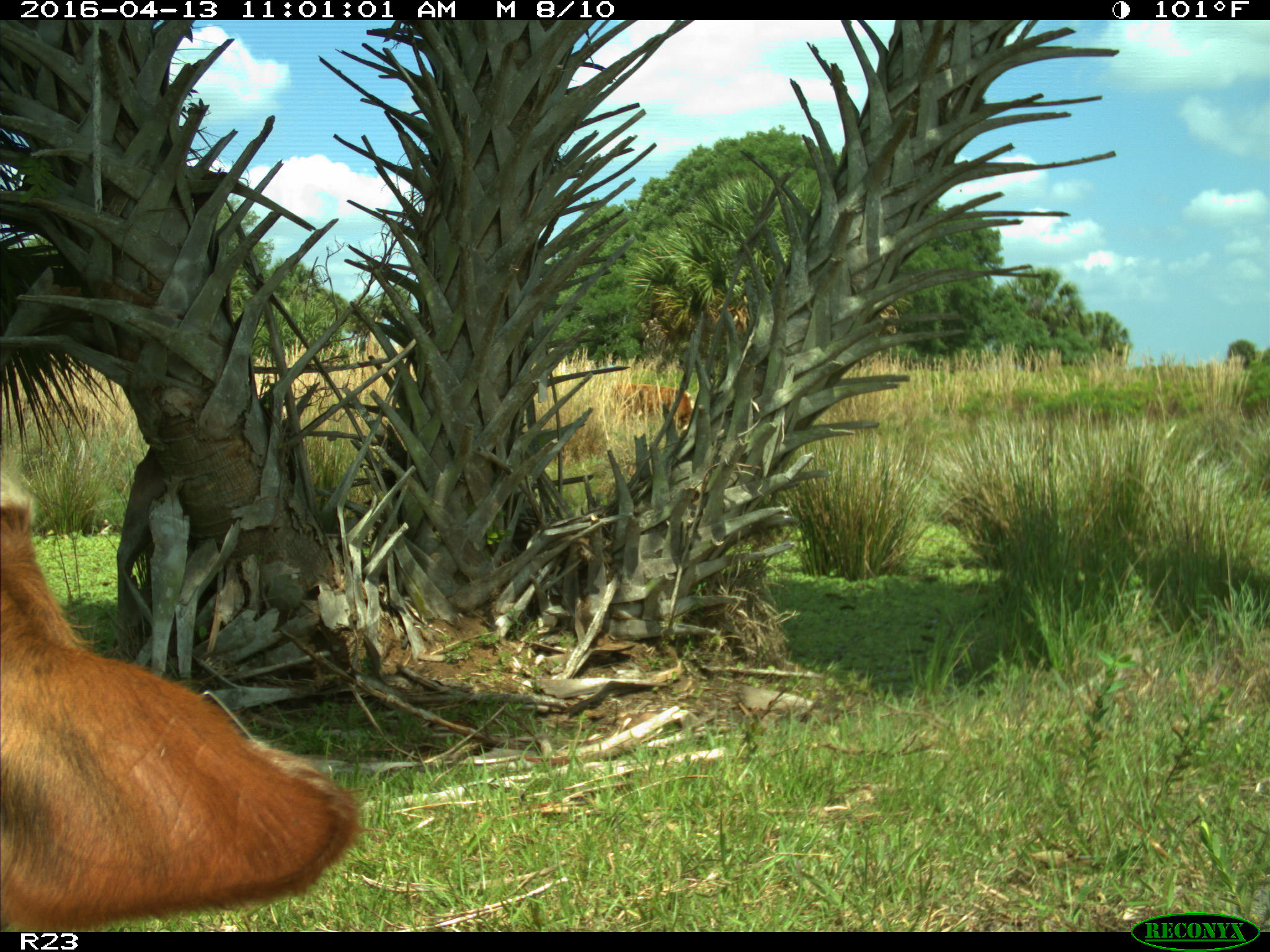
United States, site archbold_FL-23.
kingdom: Animalia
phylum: Chordata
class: Mammalia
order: Artiodactyla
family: Bovidae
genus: Bos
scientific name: Bos taurus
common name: domestic cow